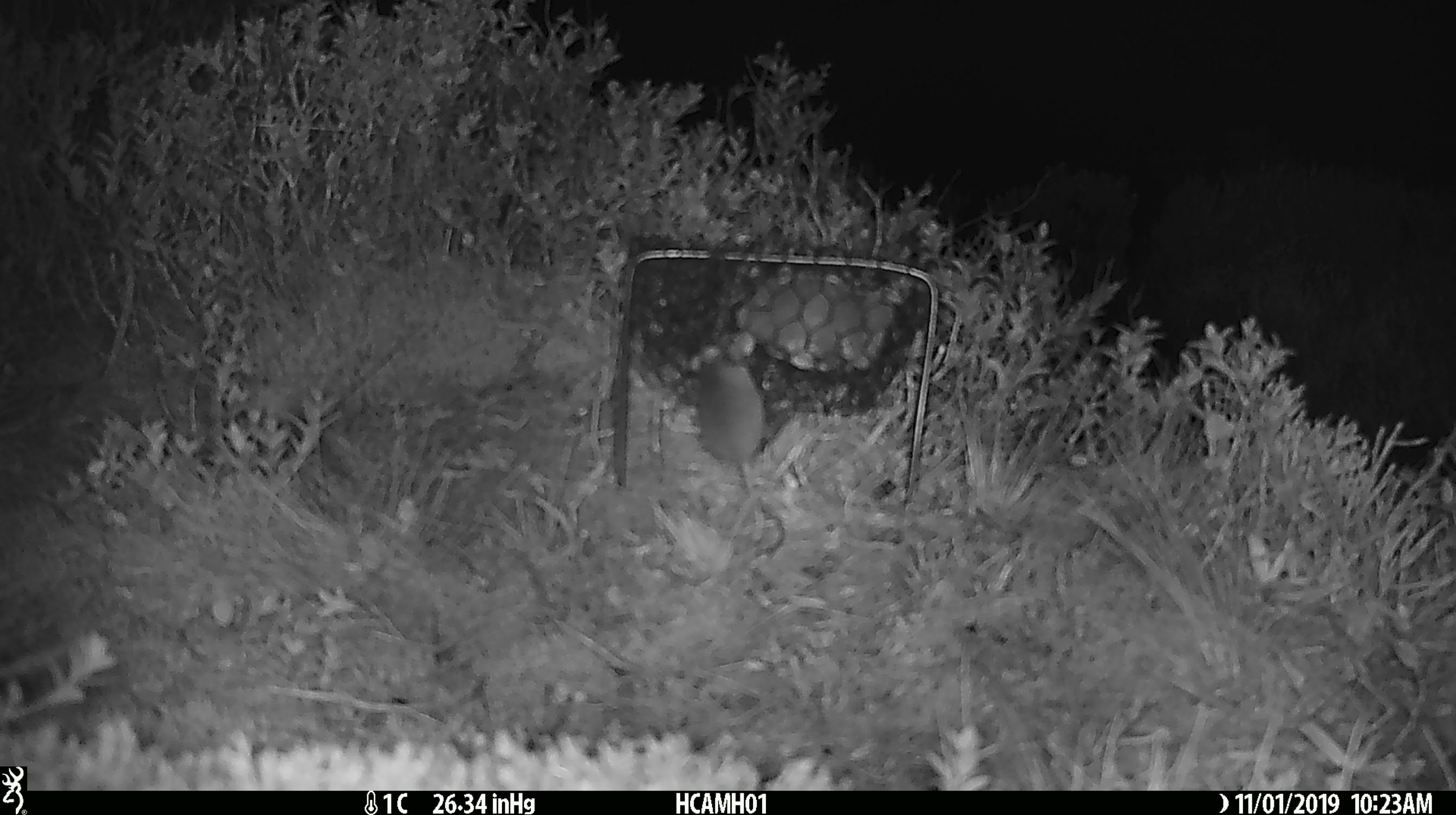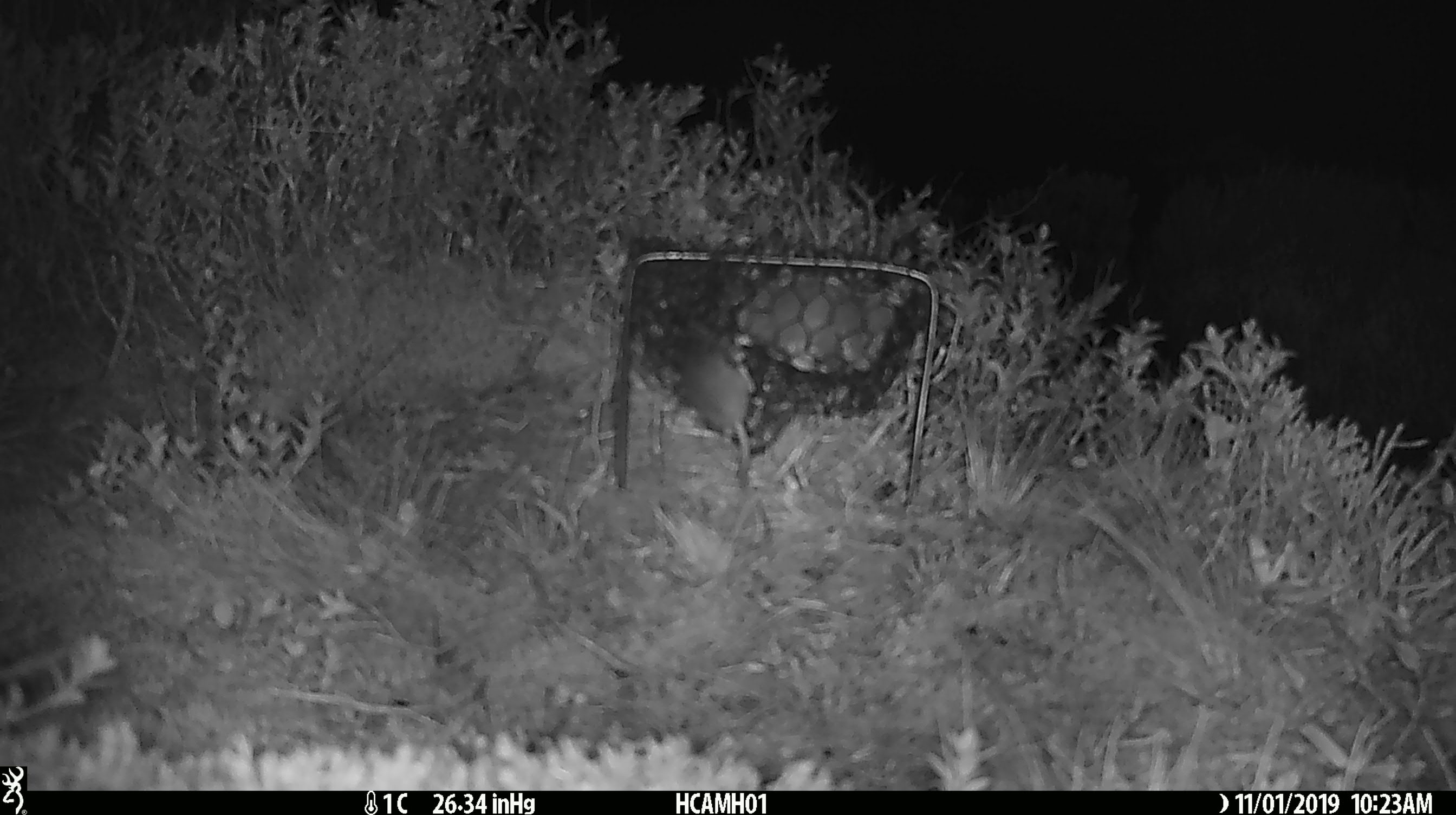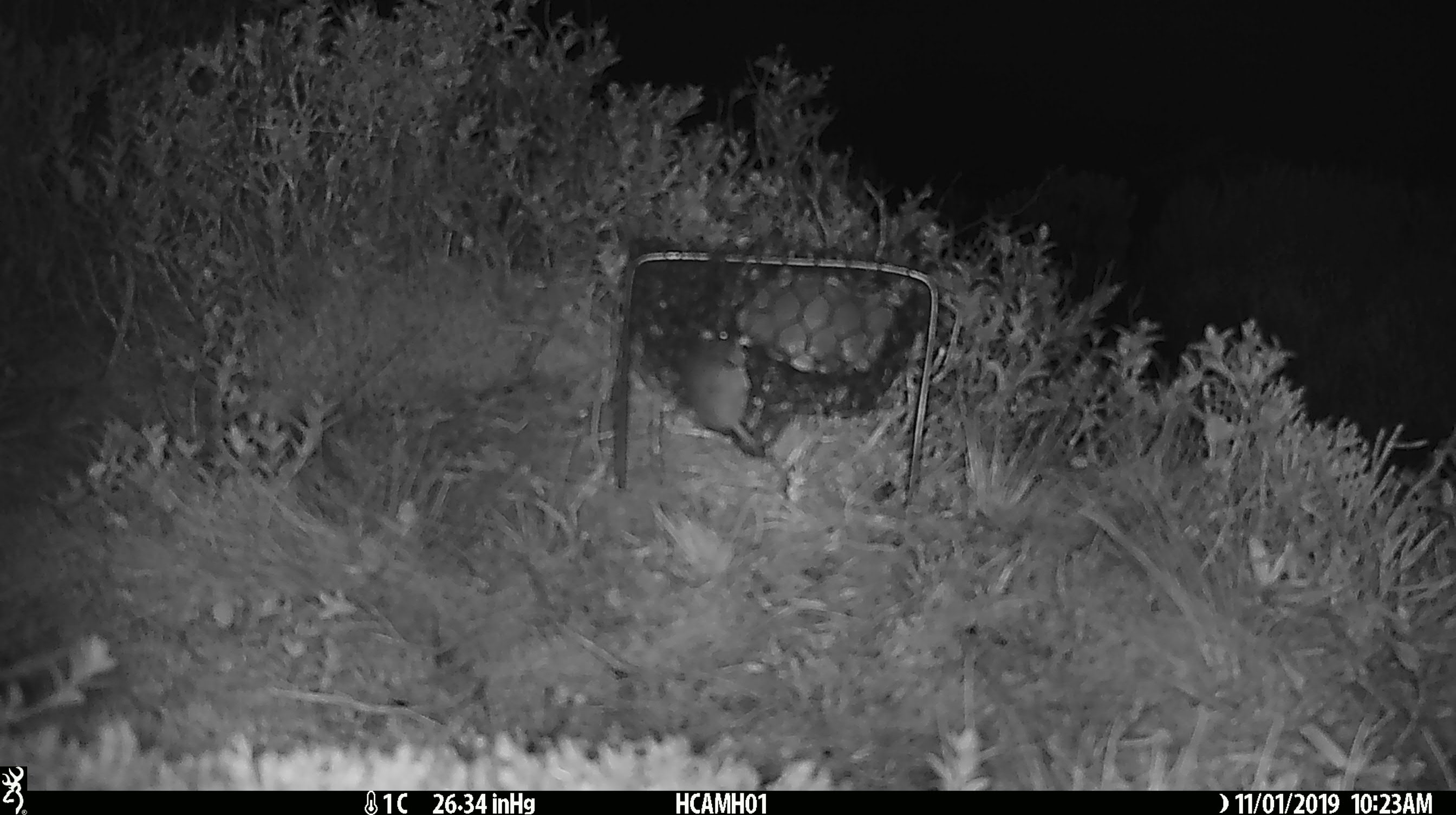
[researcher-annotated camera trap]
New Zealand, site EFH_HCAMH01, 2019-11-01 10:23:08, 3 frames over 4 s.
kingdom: Animalia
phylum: Chordata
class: Mammalia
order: Rodentia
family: Muridae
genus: Mus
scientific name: Mus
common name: mouse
Mouse (Mus).